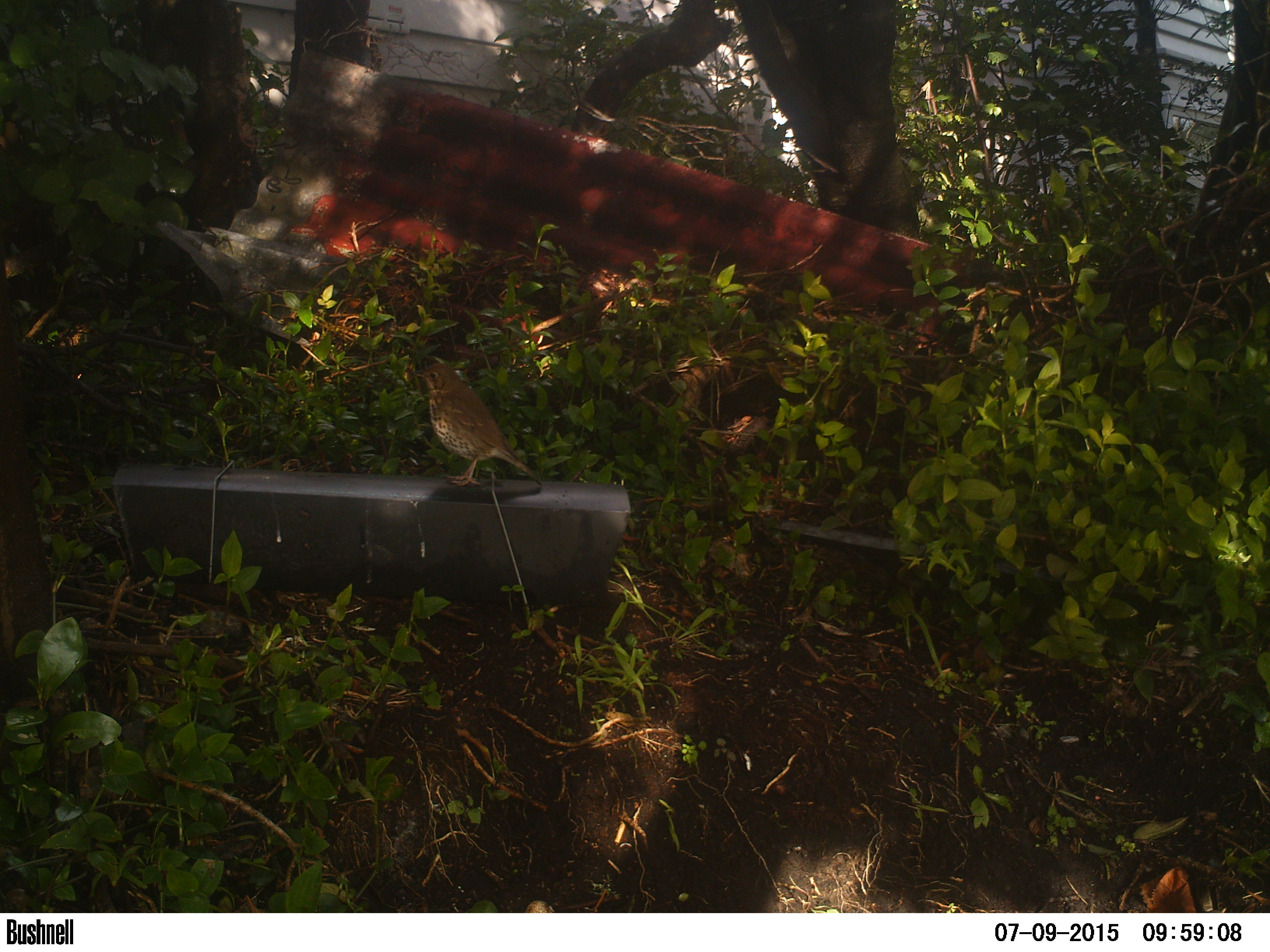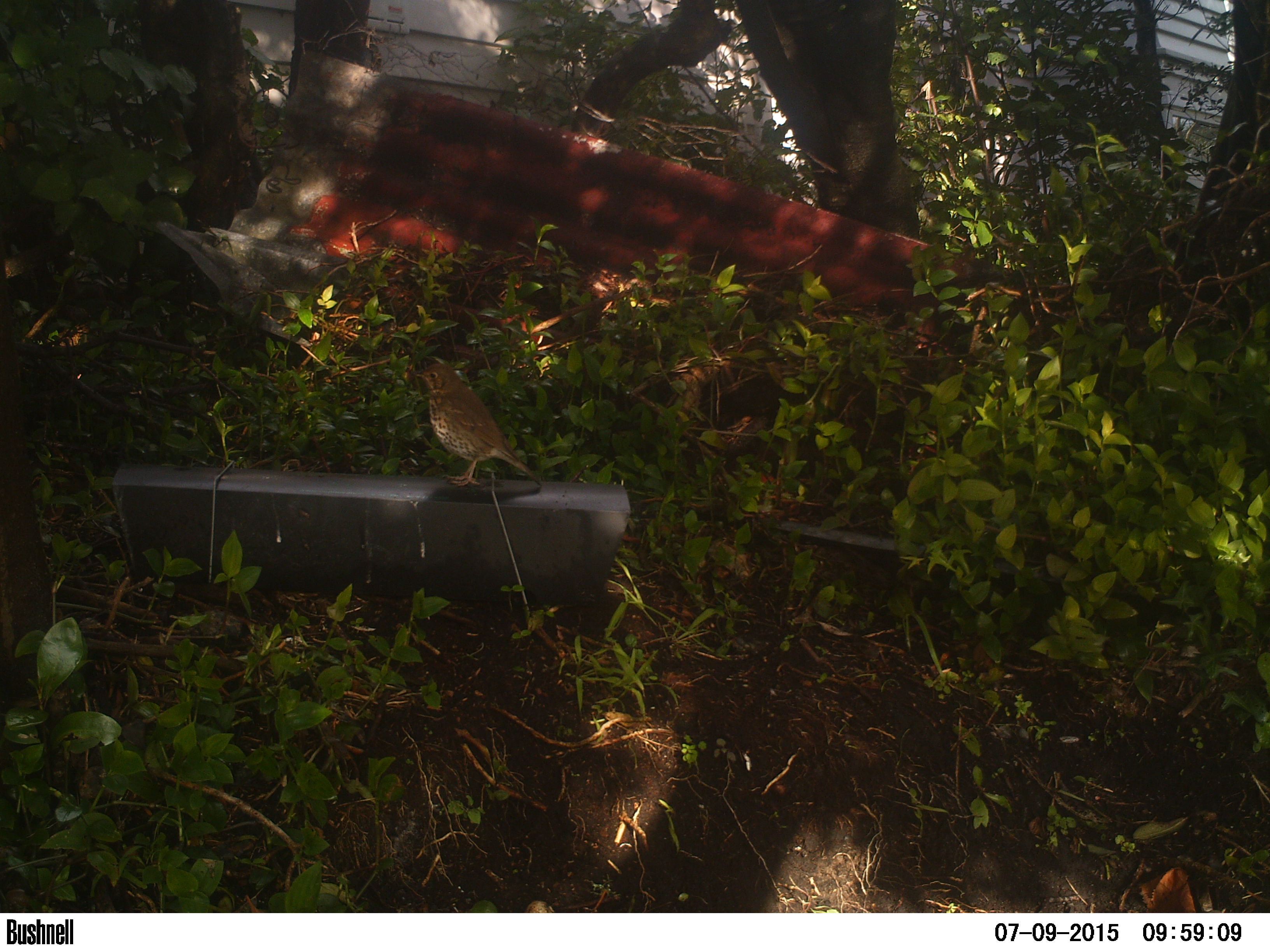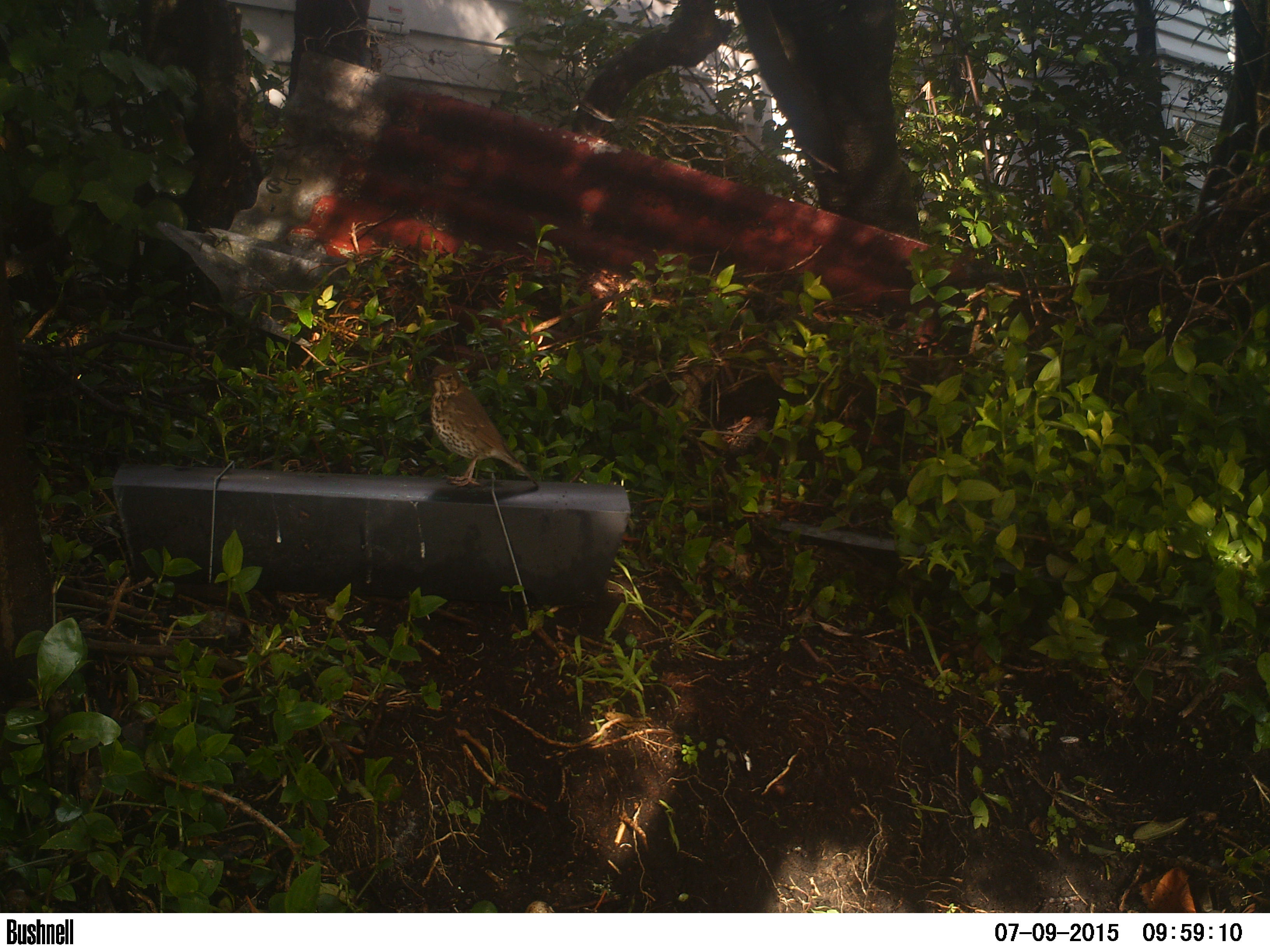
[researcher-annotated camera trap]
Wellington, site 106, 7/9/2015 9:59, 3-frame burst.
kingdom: Animalia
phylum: Chordata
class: Aves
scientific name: Aves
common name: bird